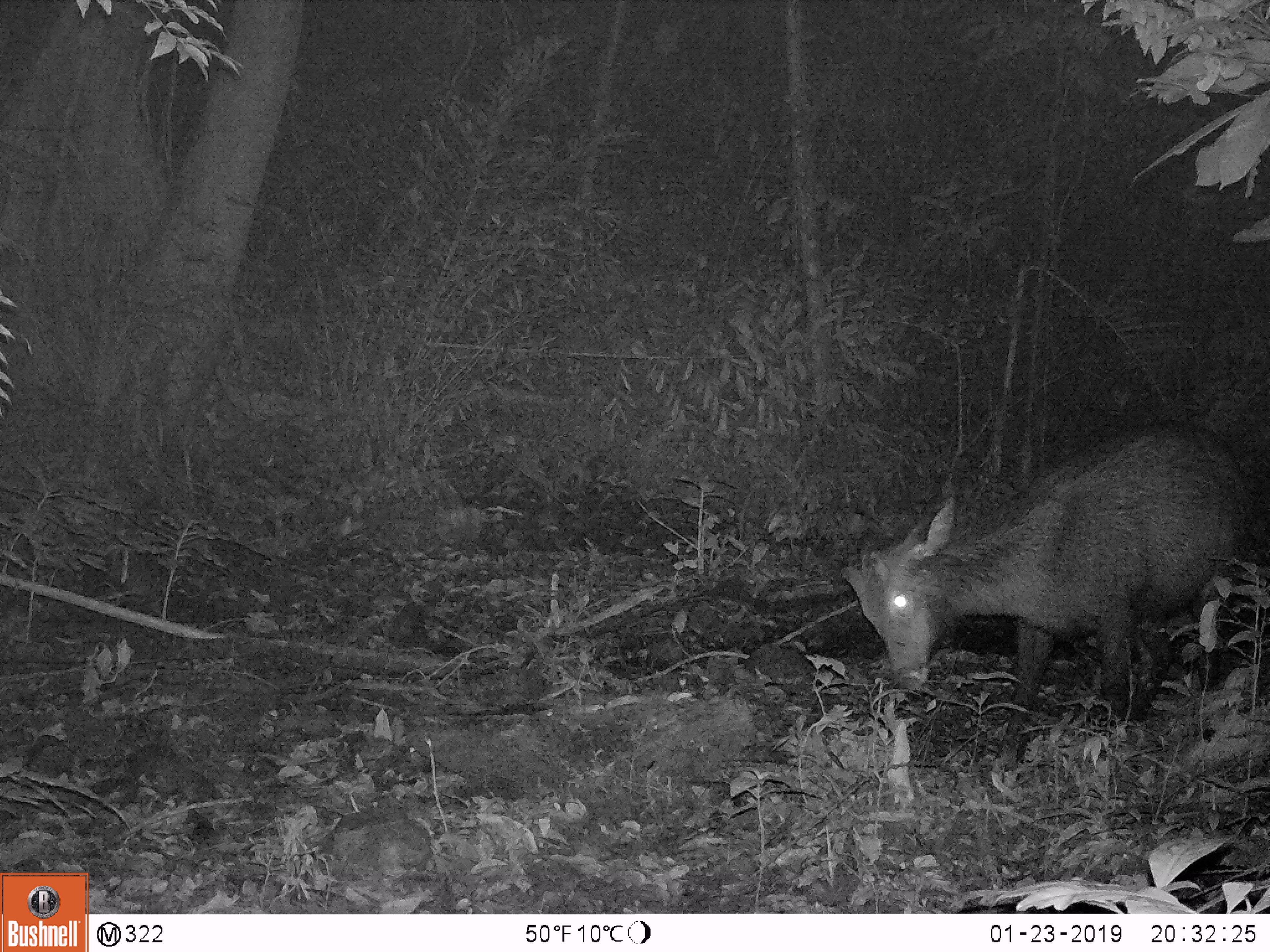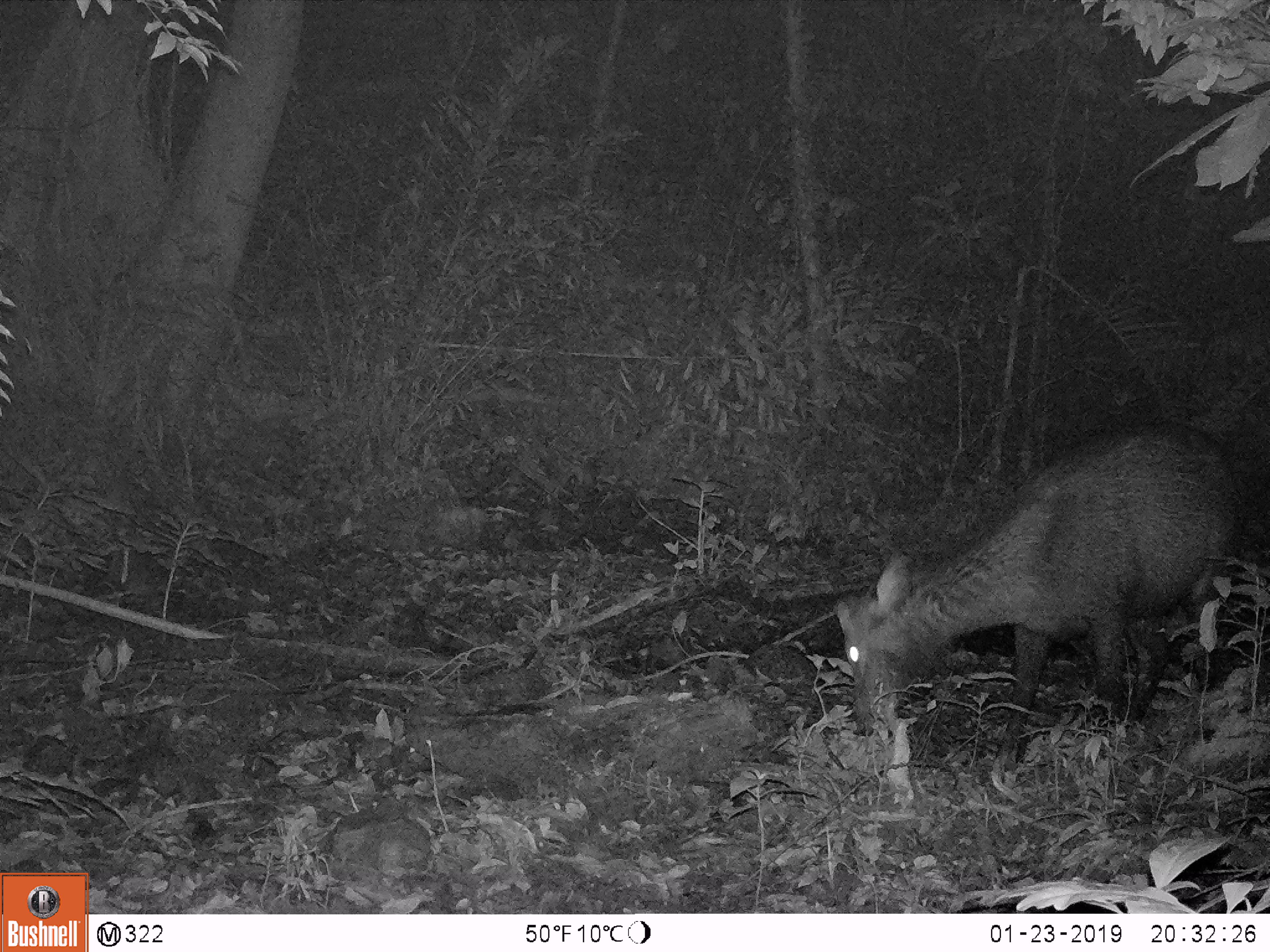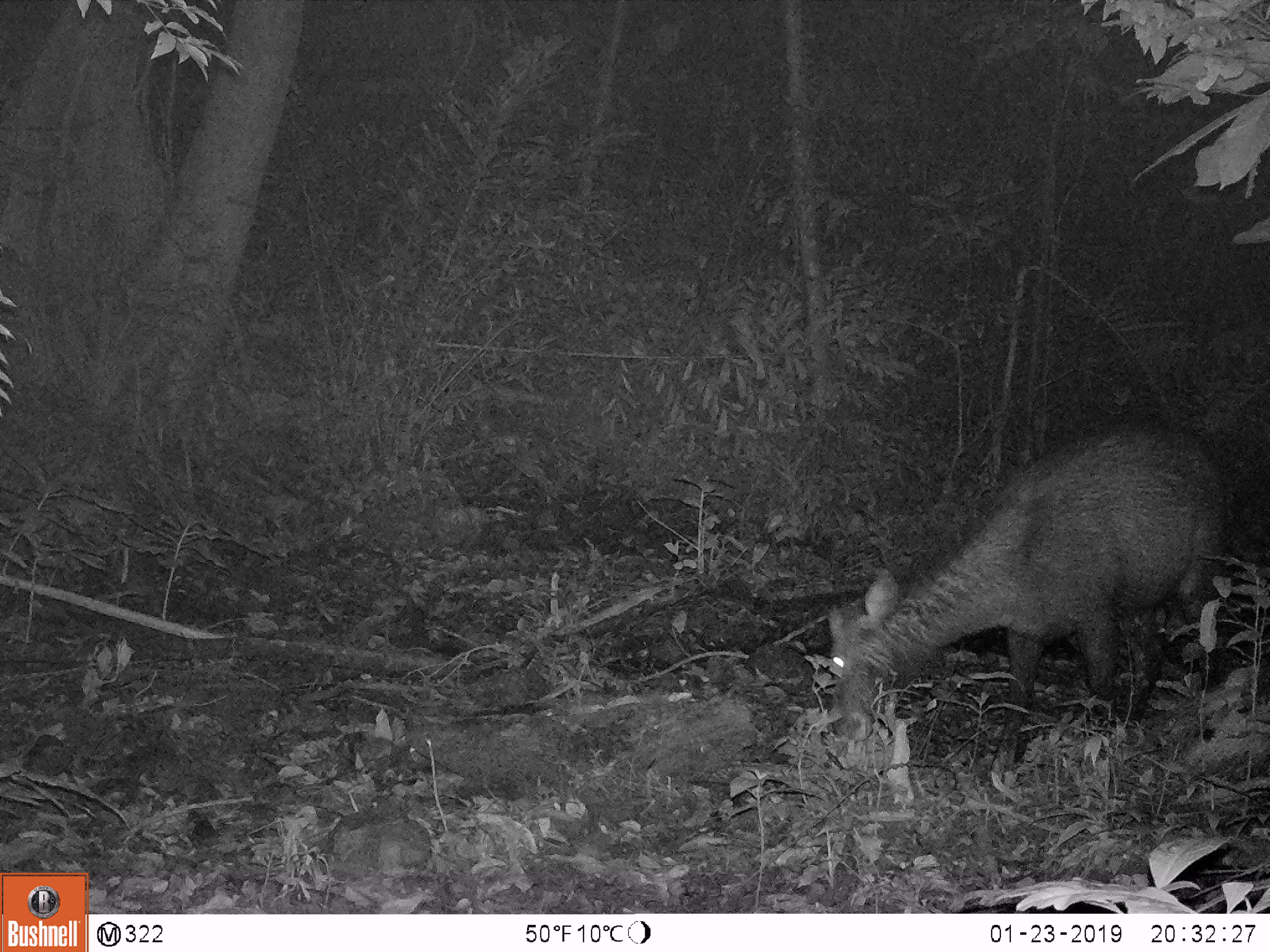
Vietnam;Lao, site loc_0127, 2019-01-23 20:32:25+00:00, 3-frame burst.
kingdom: Animalia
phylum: Chordata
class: Mammalia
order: Artiodactyla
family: Cervidae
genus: Rusa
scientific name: Rusa unicolor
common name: sambar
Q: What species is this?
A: Sambar (Rusa unicolor).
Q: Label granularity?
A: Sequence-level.